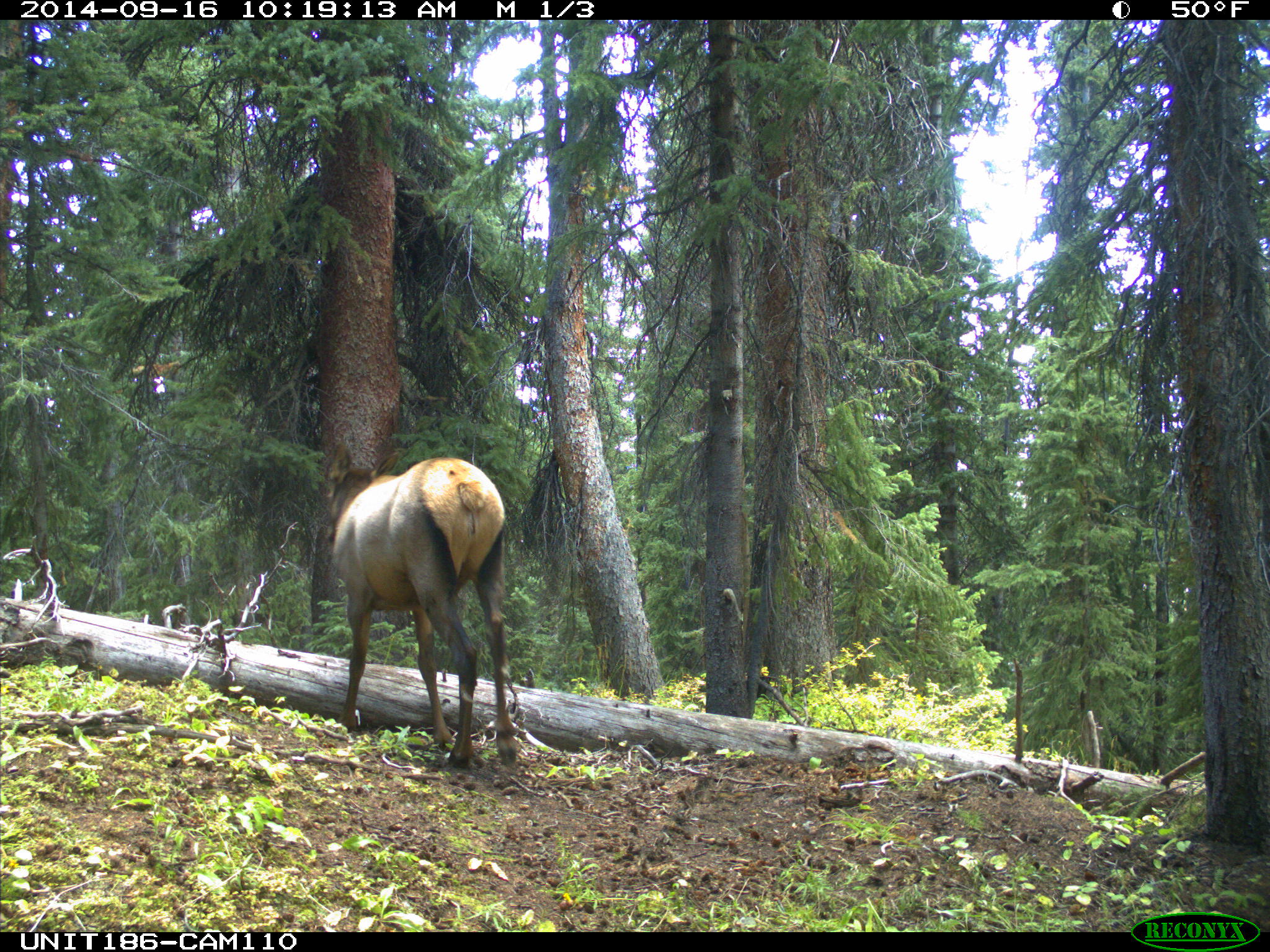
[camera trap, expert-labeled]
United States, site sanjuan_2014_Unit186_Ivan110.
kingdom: Animalia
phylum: Chordata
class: Mammalia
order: Artiodactyla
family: Cervidae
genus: Cervus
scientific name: Cervus elaphus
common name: red deer